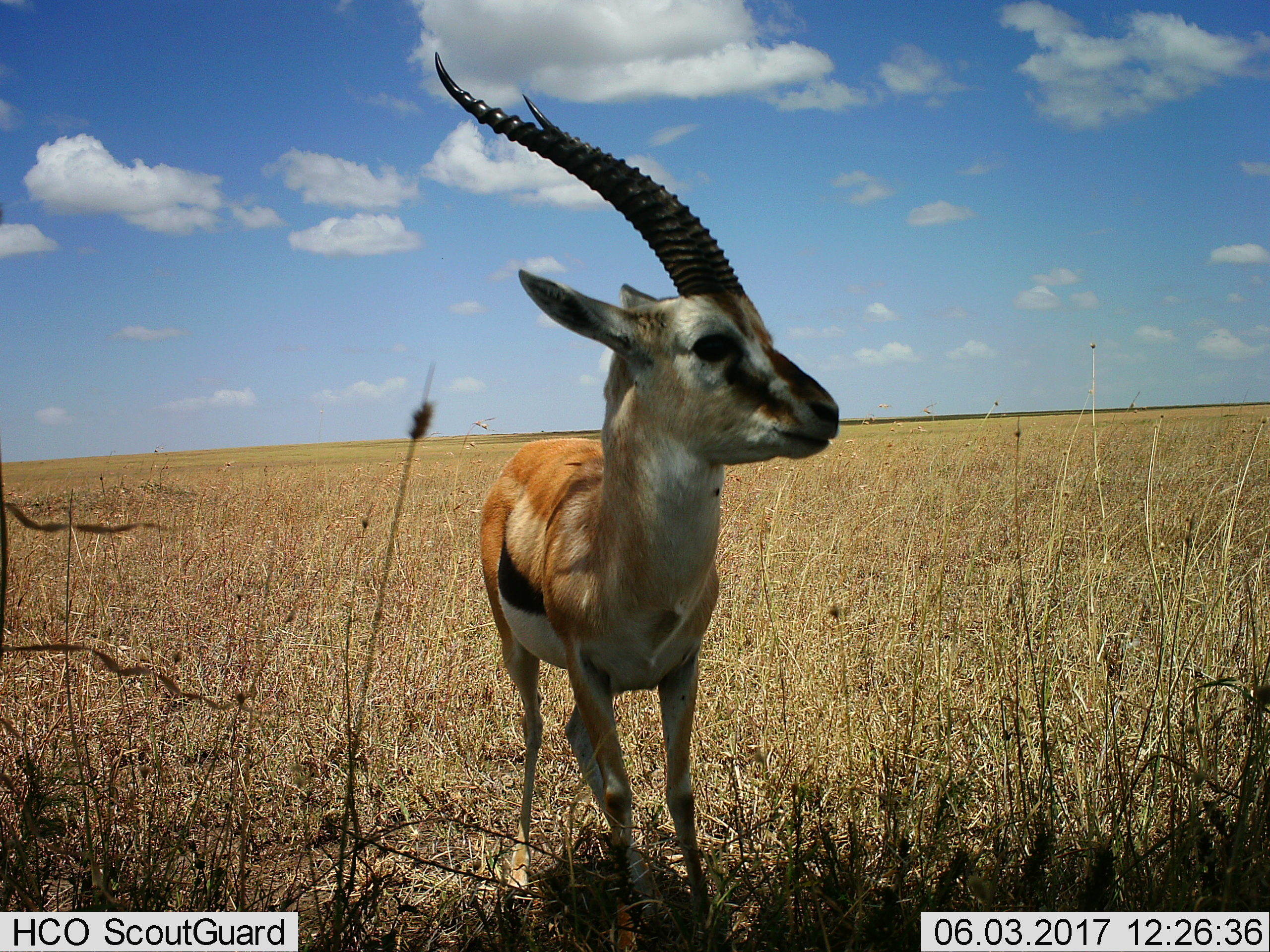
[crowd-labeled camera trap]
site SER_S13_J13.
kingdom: Animalia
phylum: Chordata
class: Mammalia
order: Artiodactyla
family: Bovidae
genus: Eudorcas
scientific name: Eudorcas thomsonii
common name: thomson's gazelle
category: gazellethomsons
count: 1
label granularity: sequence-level